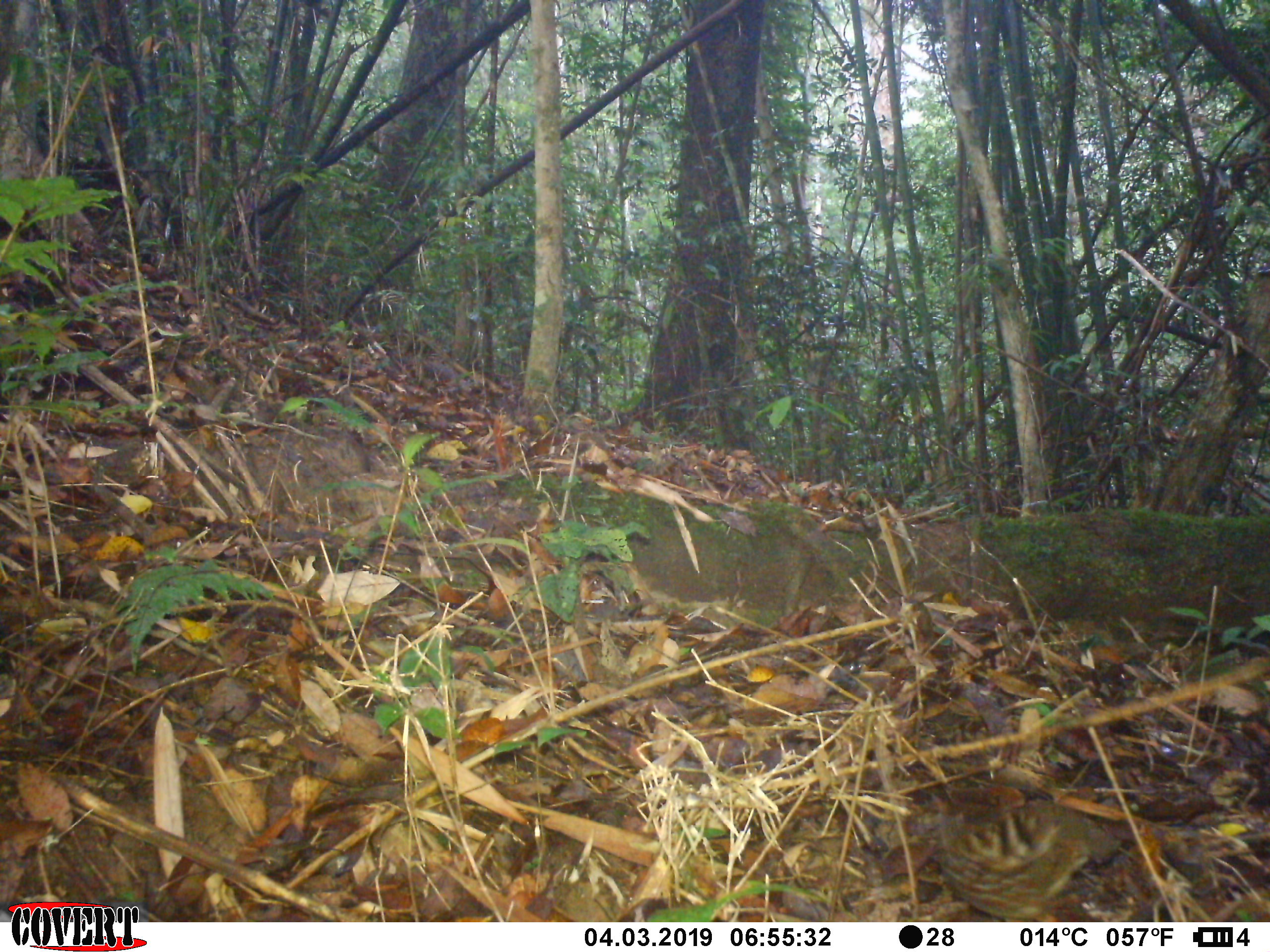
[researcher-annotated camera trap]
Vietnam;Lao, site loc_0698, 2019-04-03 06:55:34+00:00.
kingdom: Animalia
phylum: Chordata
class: Aves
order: Galliformes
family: Phasianidae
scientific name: Phasianidae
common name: partridge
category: unidentified partridge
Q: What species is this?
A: Unidentified partridge (partridge) (Phasianidae).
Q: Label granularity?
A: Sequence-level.